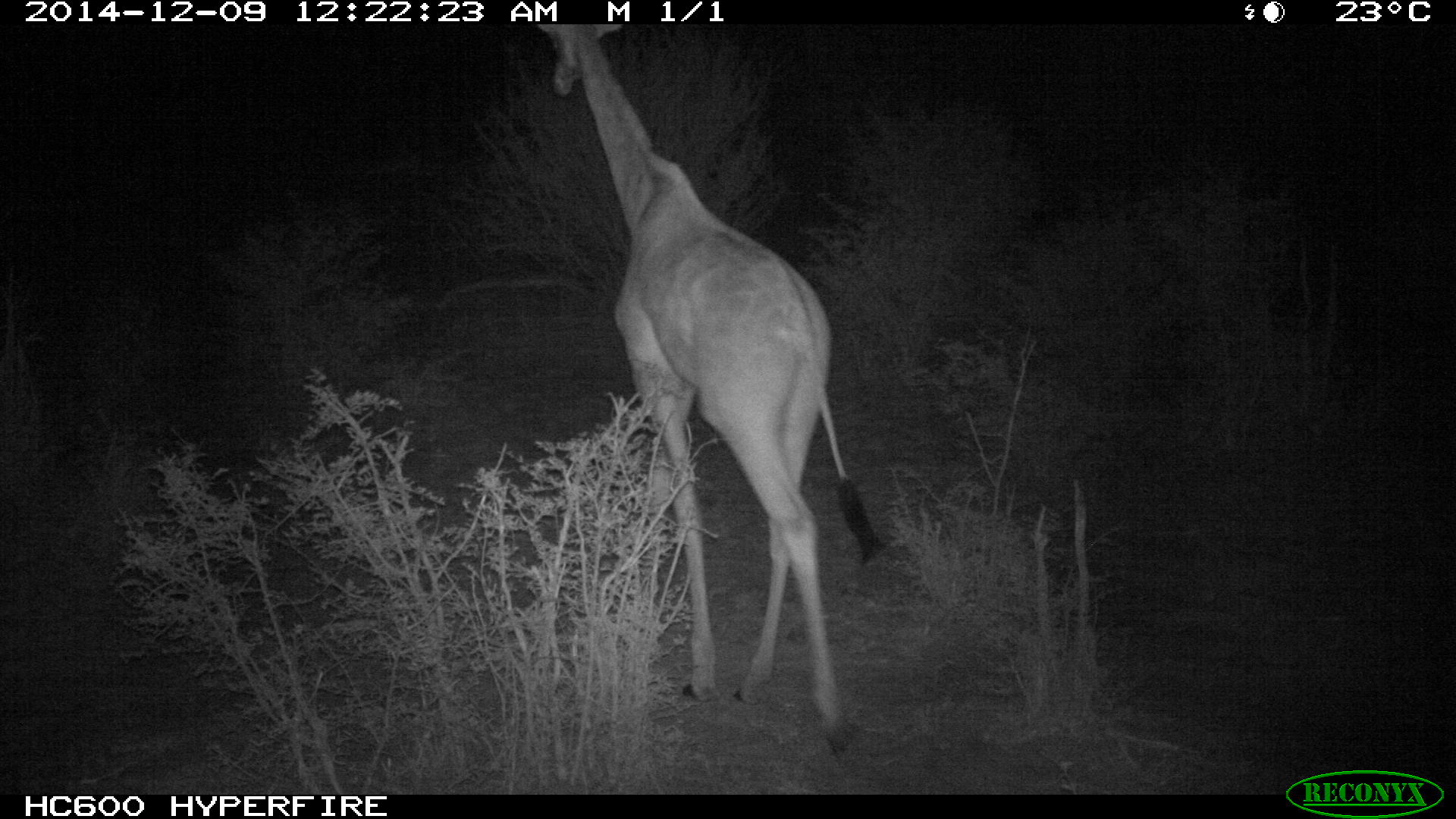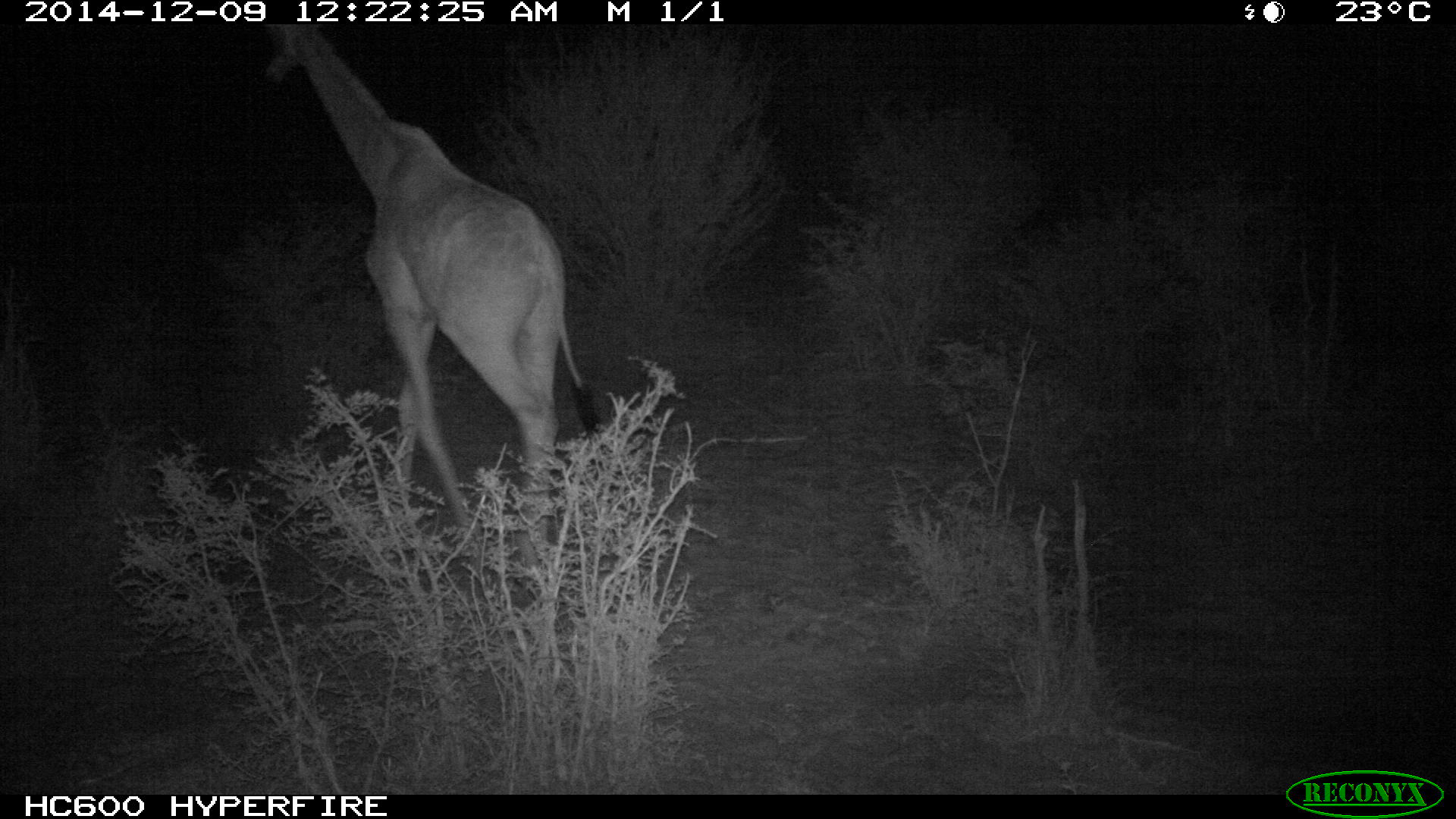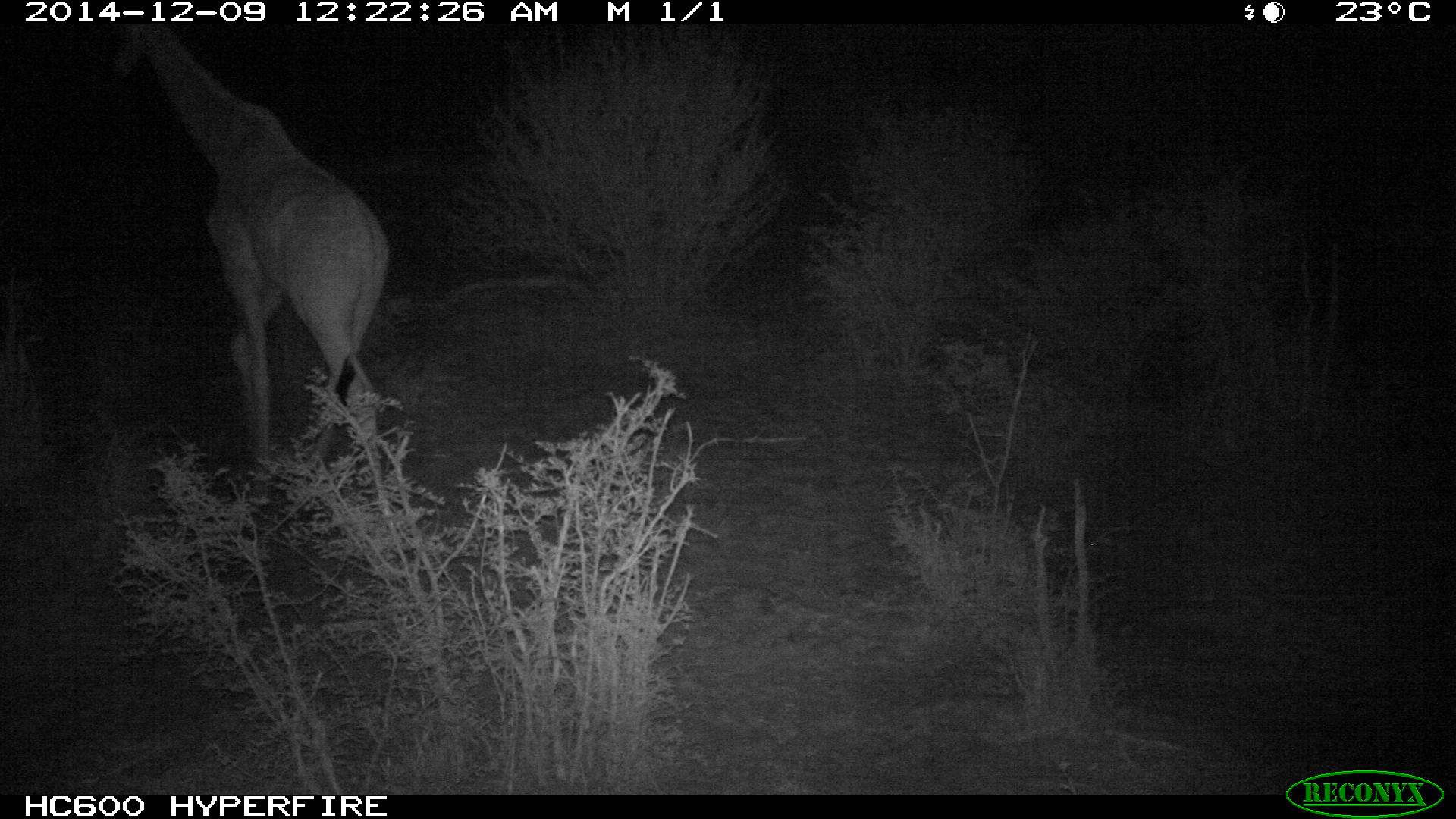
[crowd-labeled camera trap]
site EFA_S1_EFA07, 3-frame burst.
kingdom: Animalia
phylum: Chordata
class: Mammalia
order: Artiodactyla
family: Giraffidae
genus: Giraffa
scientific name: Giraffa camelopardalis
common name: giraffe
Giraffe (Giraffa camelopardalis), count 1. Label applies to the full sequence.